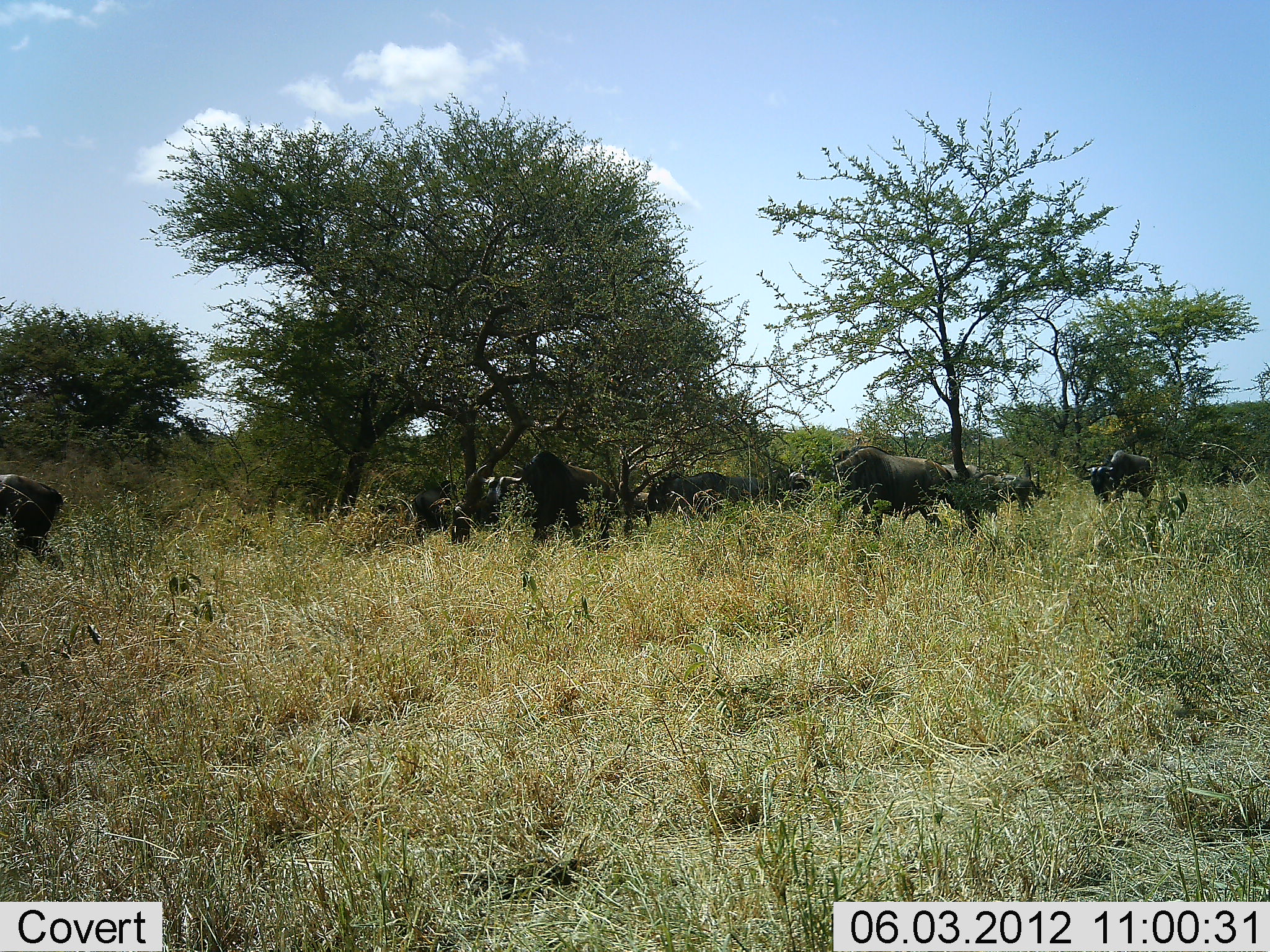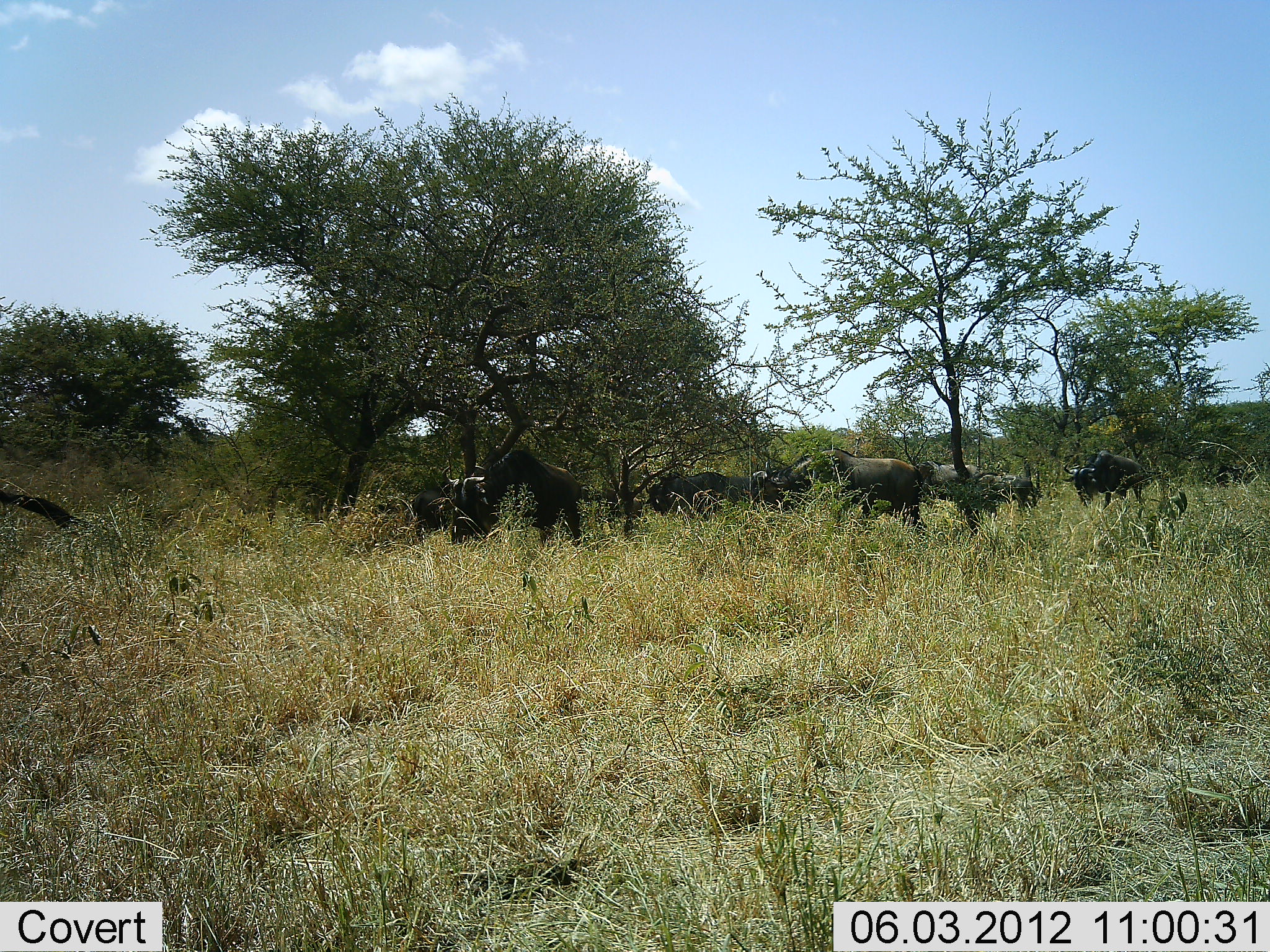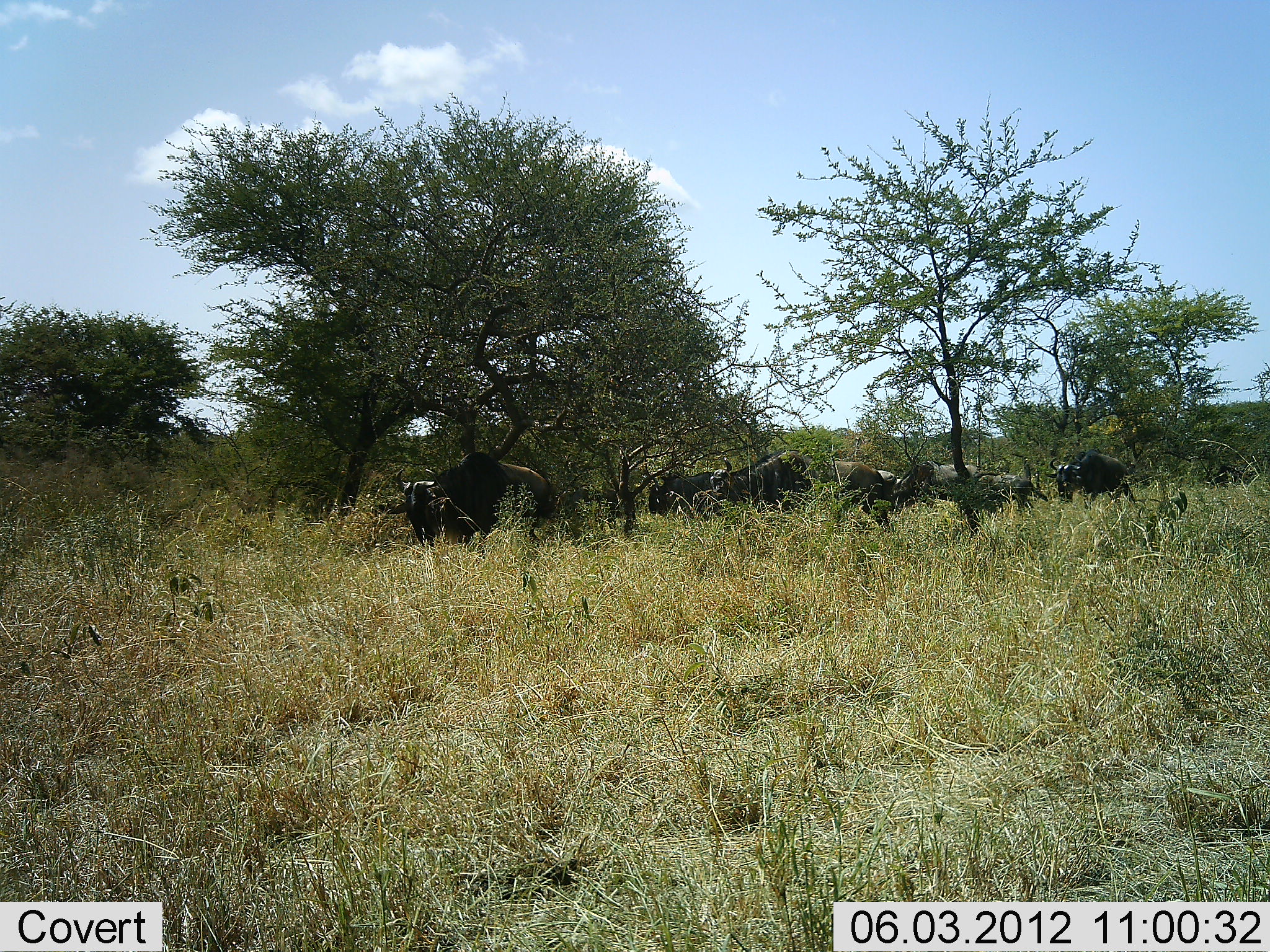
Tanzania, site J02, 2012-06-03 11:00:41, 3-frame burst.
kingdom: Animalia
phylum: Chordata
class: Mammalia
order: Artiodactyla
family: Bovidae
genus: Connochaetes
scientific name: Connochaetes taurinus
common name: blue wildebeest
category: wildebeest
Wildebeest (blue wildebeest) (Connochaetes taurinus), count 10. Behavior (volunteer vote fractions): standing 50%, resting 0%, moving 80%, interacting 0%. Young present (vote fraction): 0%. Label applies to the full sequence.